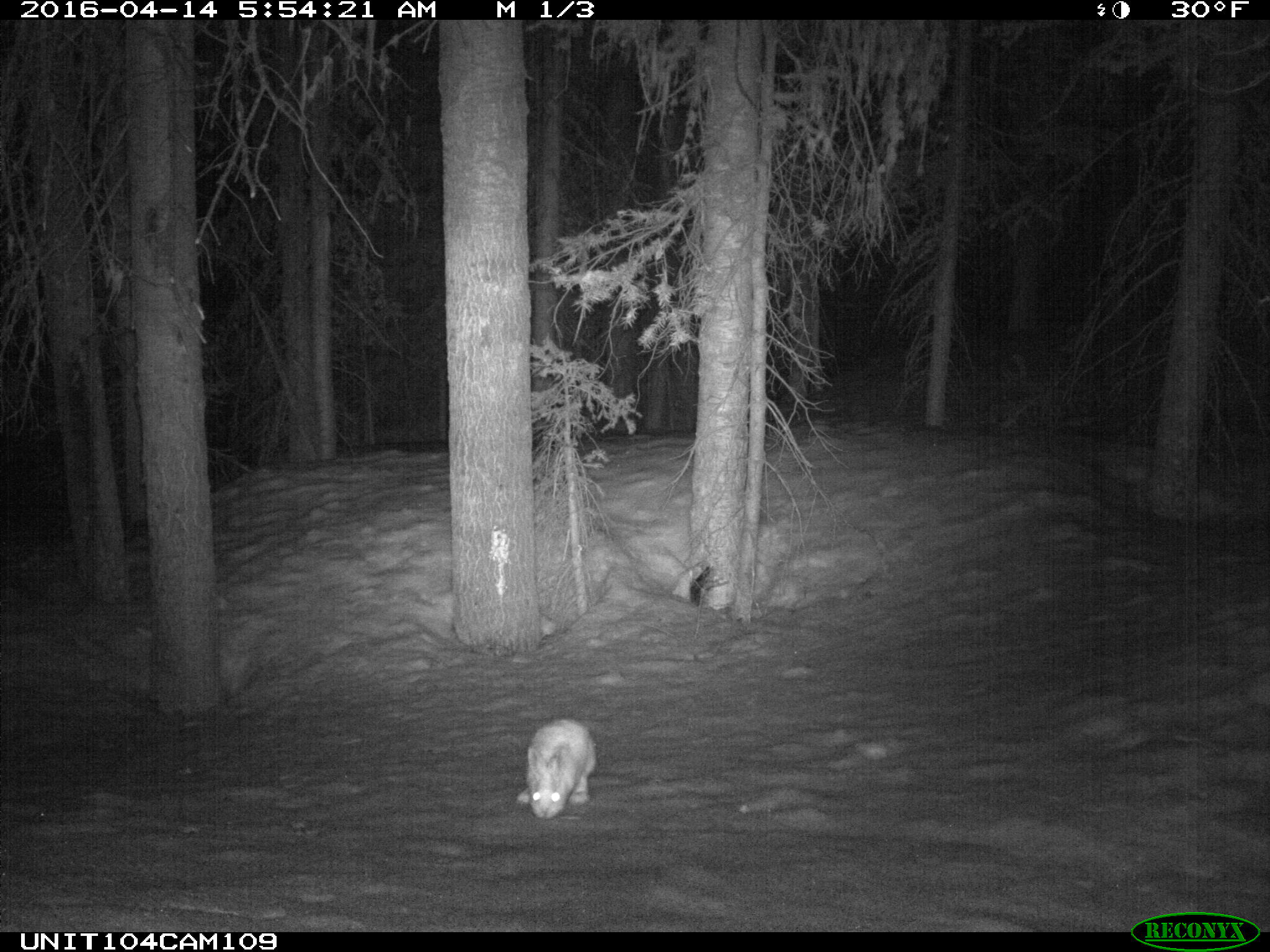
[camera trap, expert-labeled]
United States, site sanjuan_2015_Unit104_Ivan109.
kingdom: Animalia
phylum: Chordata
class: Mammalia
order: Lagomorpha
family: Leporidae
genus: Lepus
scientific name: Lepus americanus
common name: snowshoe hare